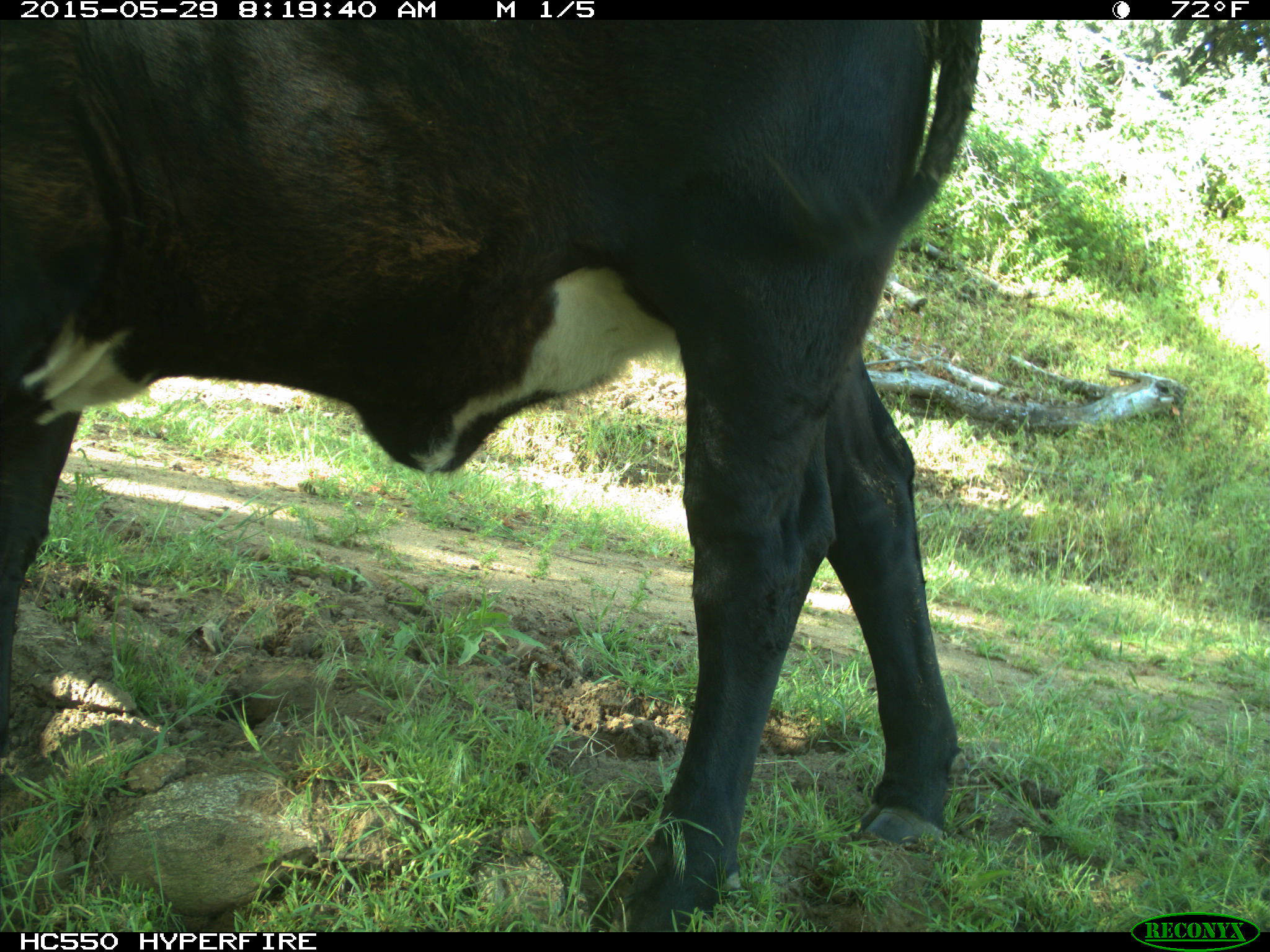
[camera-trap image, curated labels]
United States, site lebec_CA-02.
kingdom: Animalia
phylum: Chordata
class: Mammalia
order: Artiodactyla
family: Bovidae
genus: Bos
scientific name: Bos taurus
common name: domestic cow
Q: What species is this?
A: Bos taurus (domestic cow).